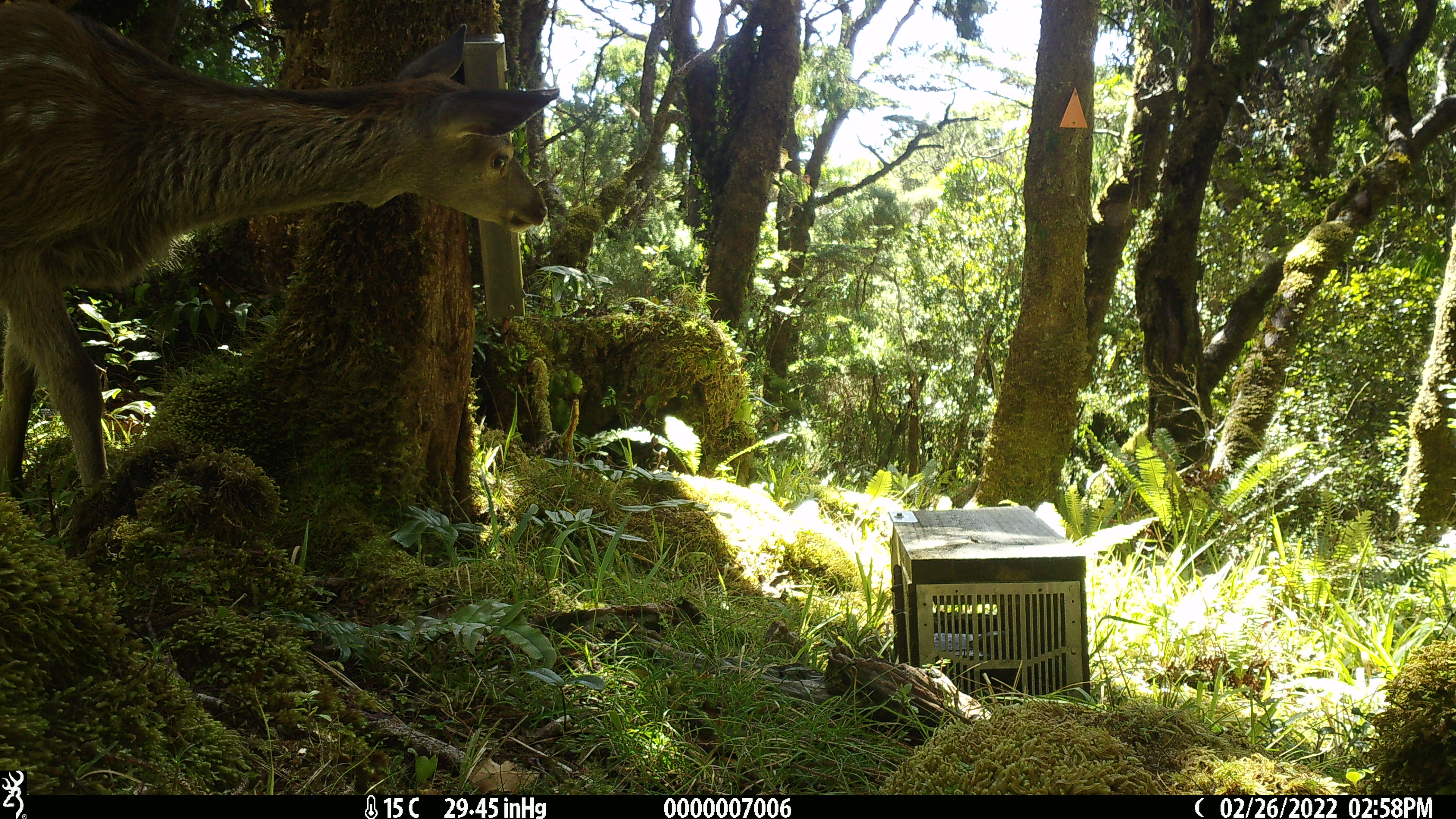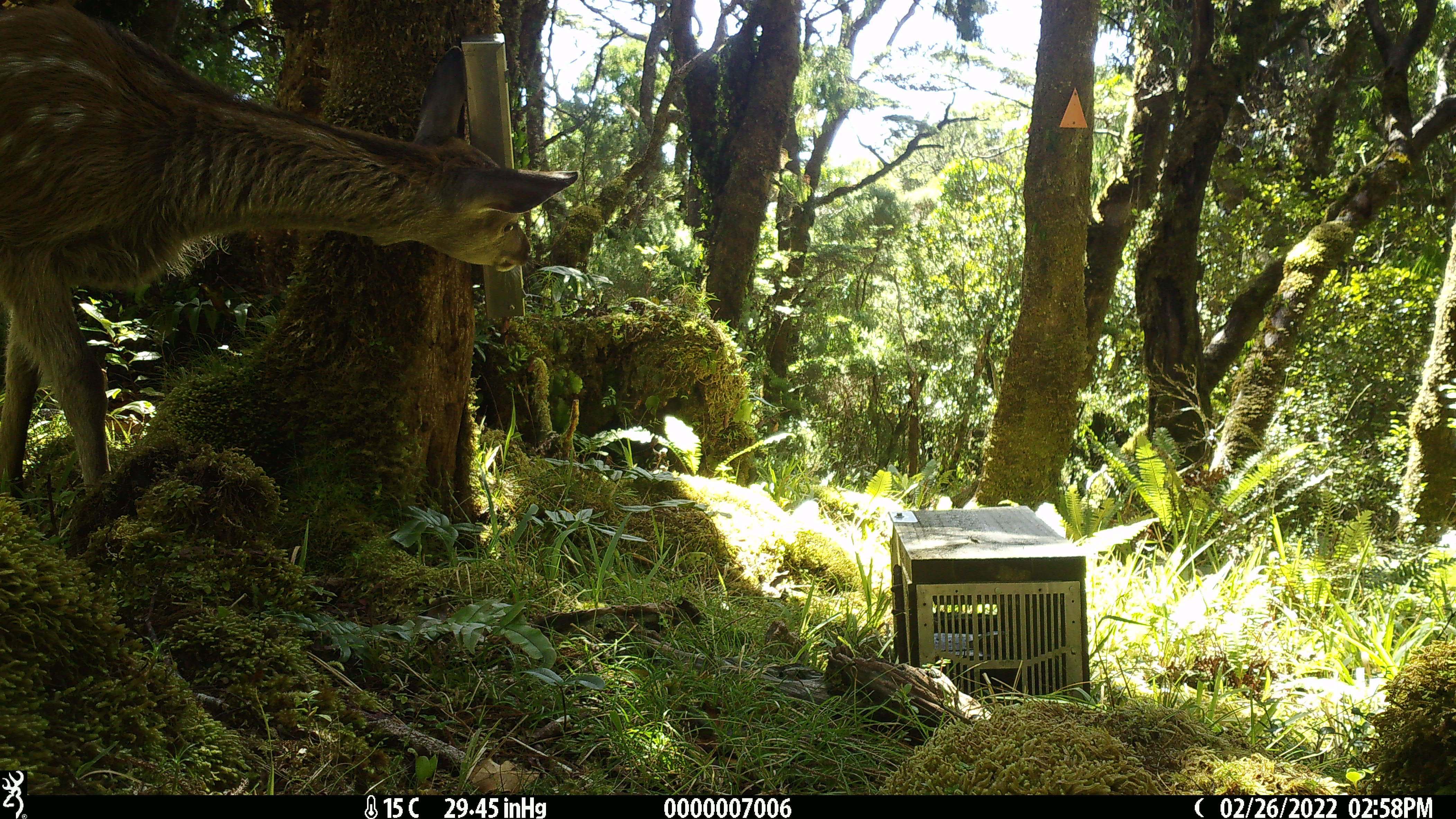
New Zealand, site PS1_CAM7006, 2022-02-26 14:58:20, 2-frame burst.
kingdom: Animalia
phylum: Chordata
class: Mammalia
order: Artiodactyla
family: Cervidae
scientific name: Cervidae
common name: deer